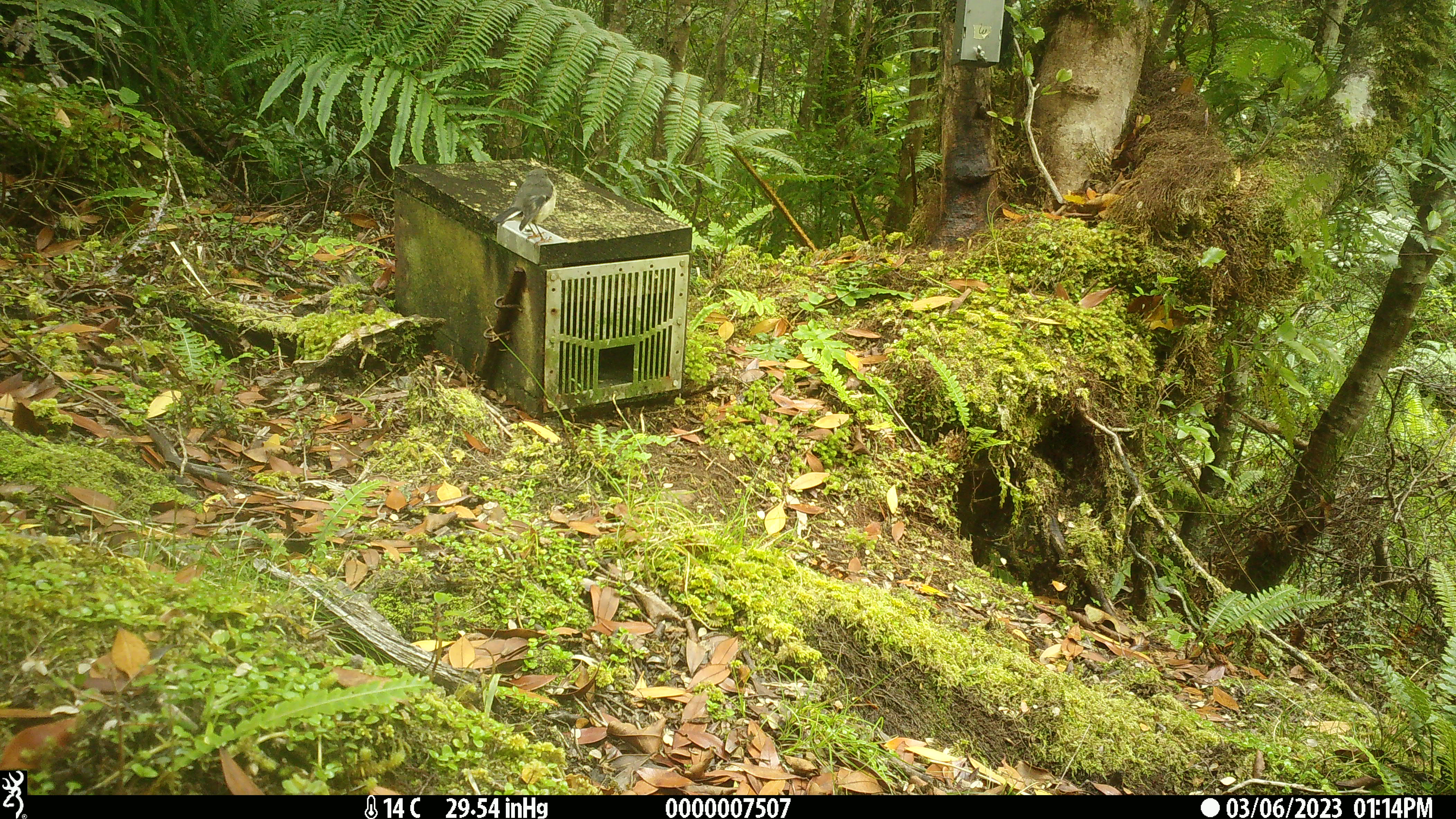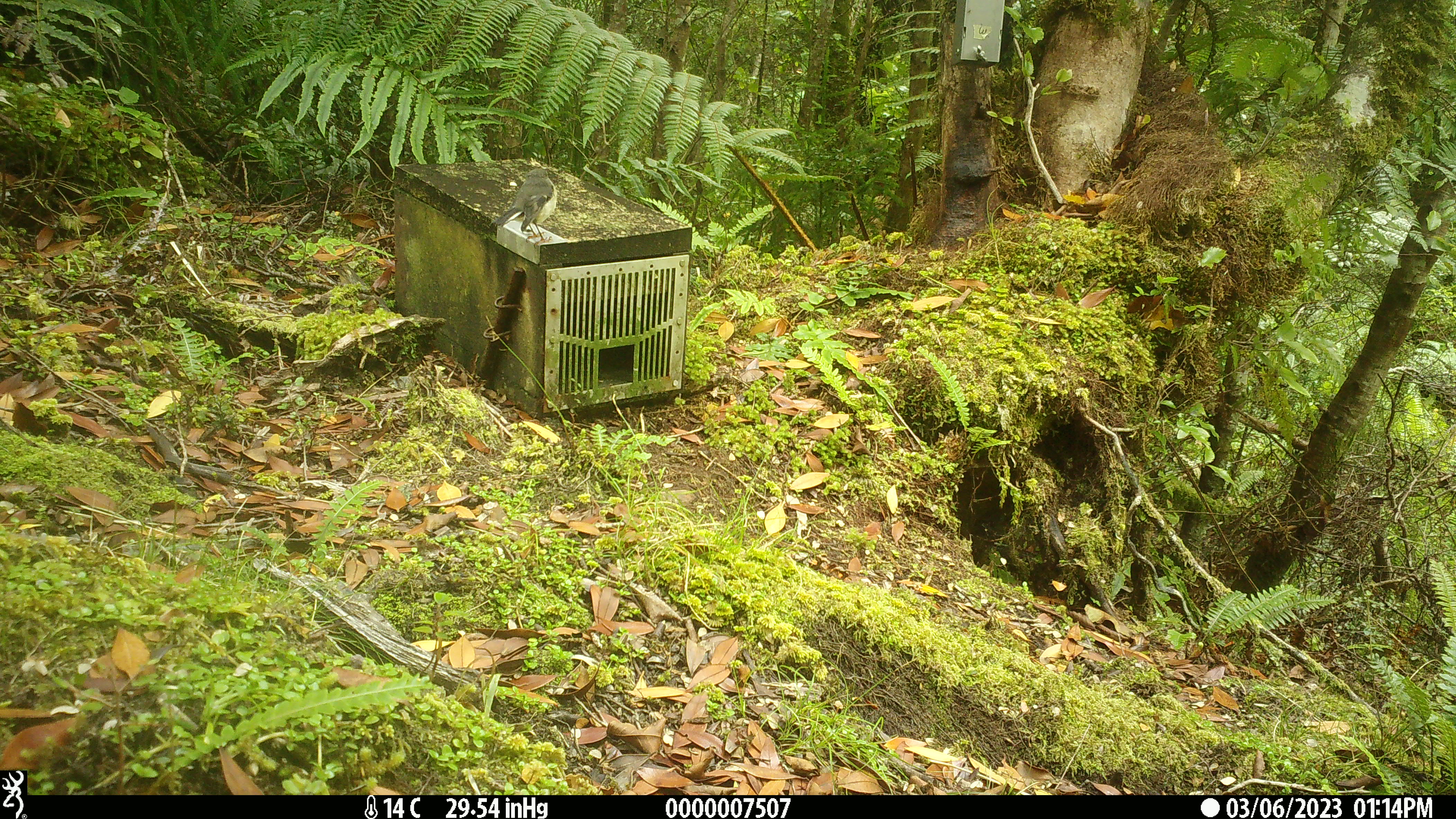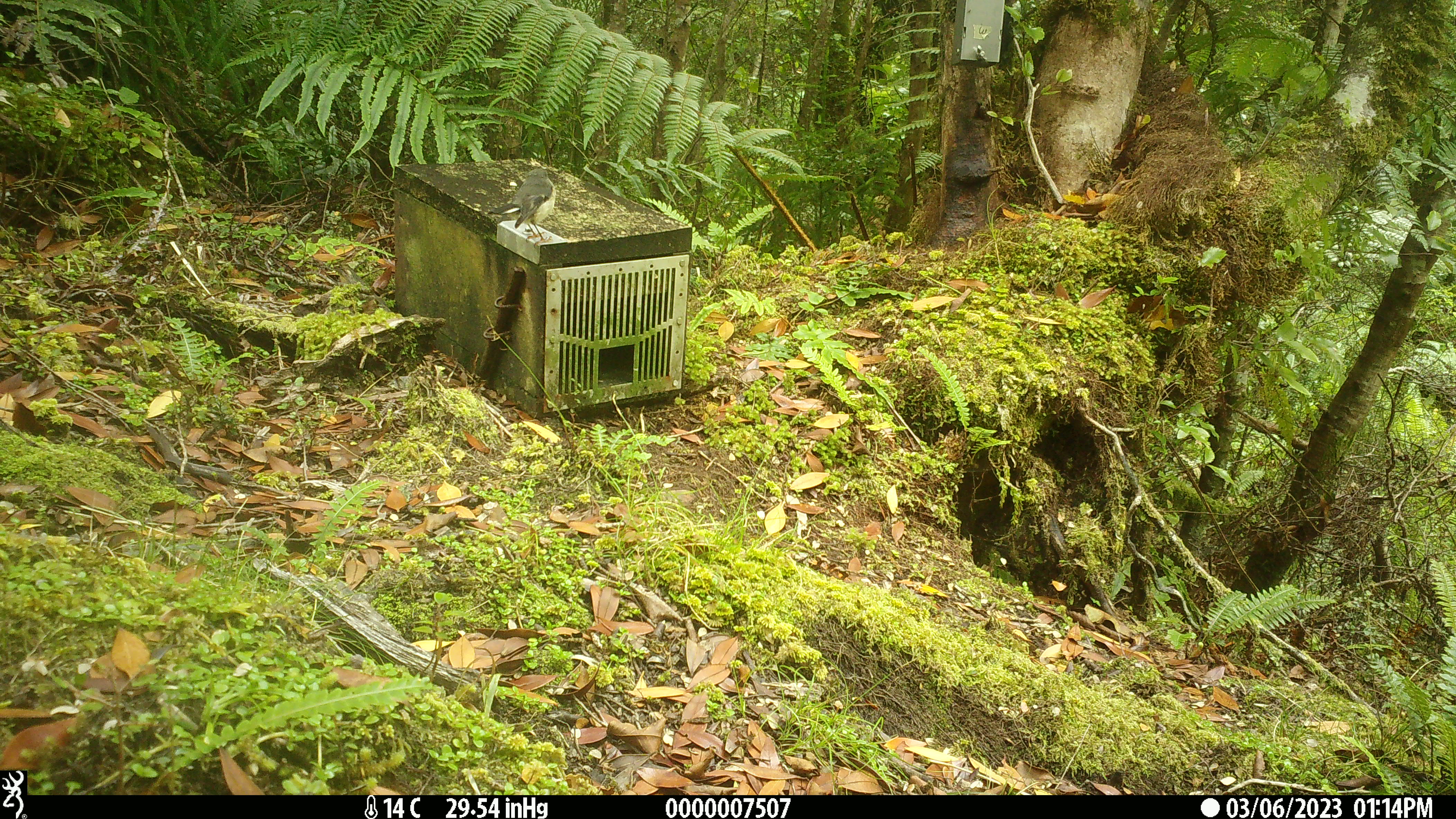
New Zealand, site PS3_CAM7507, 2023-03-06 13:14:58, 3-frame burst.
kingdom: Animalia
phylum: Chordata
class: Aves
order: Passeriformes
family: Petroicidae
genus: Petroica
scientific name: Petroica macrocephala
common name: tomtit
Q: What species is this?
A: Tomtit (Petroica macrocephala).